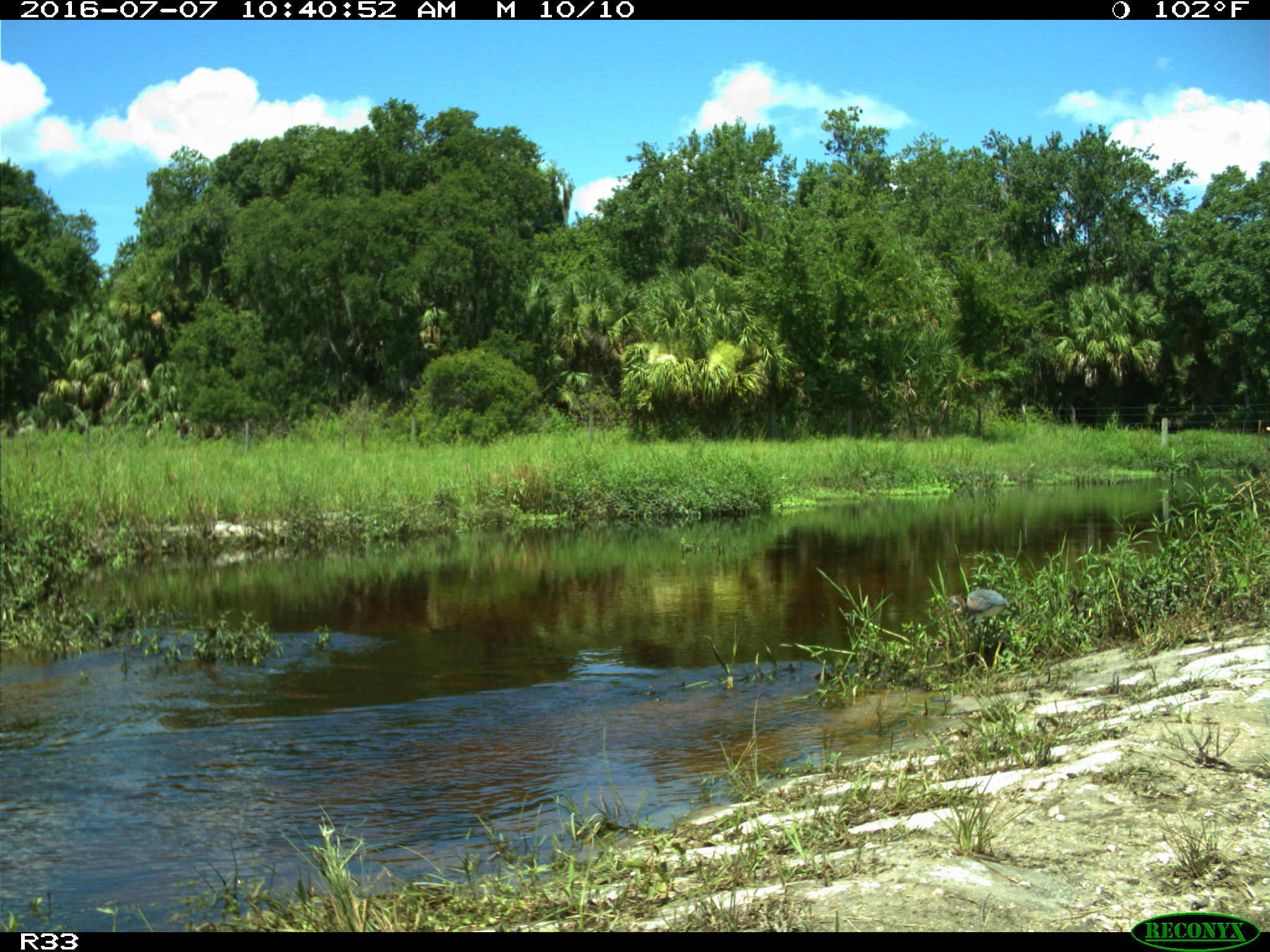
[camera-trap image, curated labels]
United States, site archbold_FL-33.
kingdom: Animalia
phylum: Chordata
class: Aves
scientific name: Aves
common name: birds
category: unidentified bird